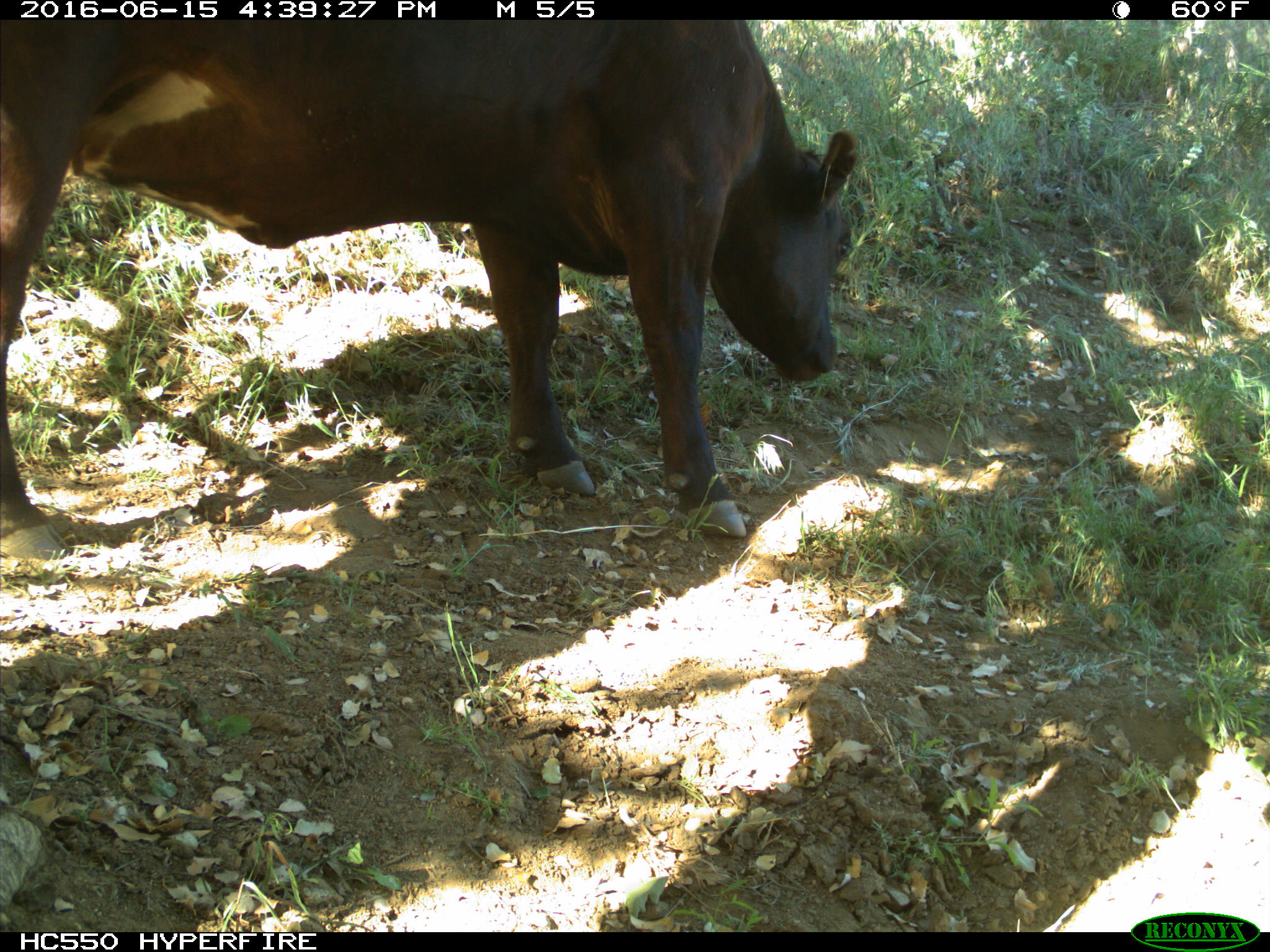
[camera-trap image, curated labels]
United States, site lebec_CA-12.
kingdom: Animalia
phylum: Chordata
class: Mammalia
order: Artiodactyla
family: Bovidae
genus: Bos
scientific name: Bos taurus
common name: domestic cow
Bos taurus (domestic cow).